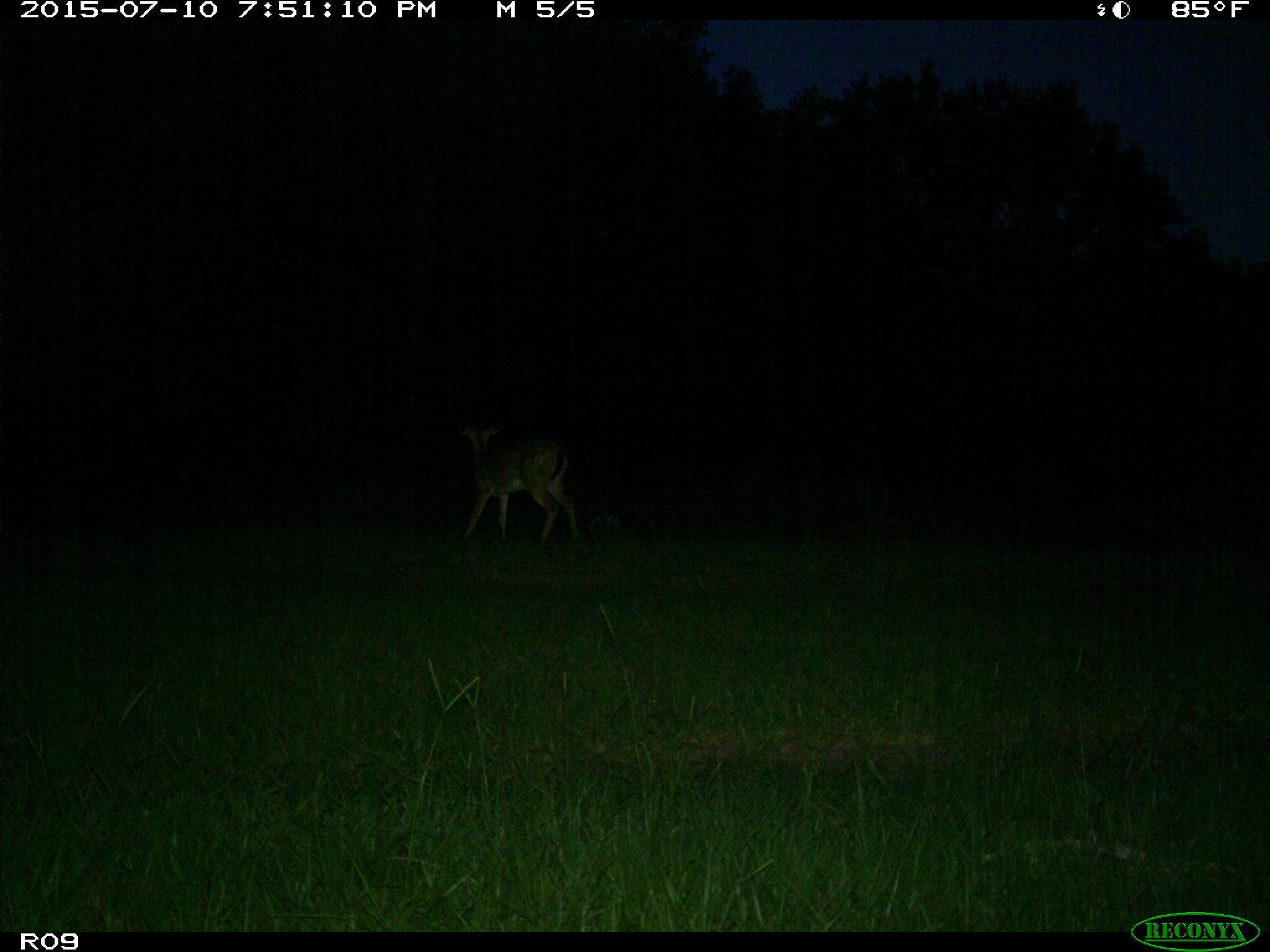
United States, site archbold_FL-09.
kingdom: Animalia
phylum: Chordata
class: Mammalia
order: Artiodactyla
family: Cervidae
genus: Odocoileus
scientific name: Odocoileus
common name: deer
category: unidentified deer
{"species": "unidentified deer (deer) (Odocoileus)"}